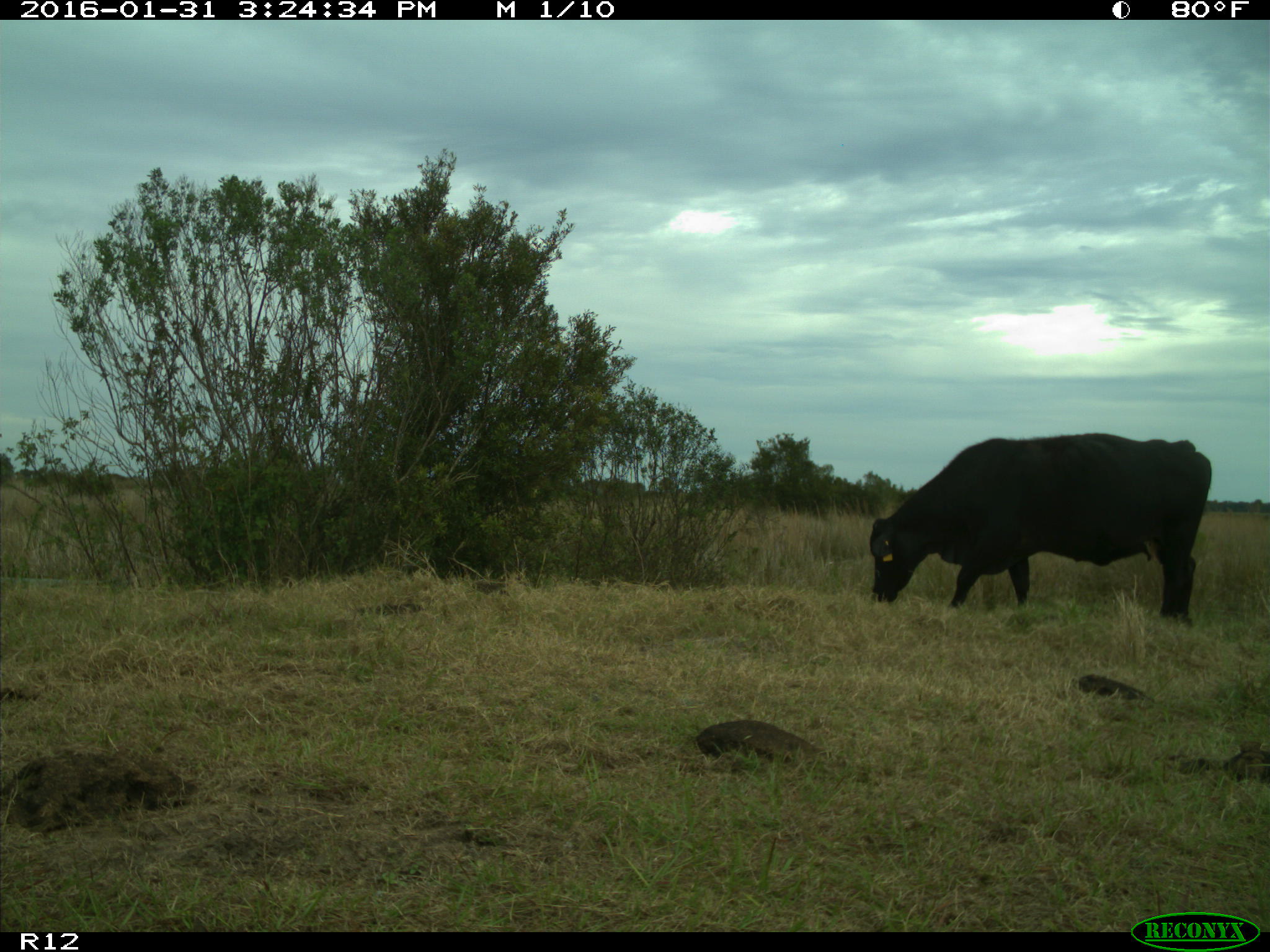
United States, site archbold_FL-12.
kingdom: Animalia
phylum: Chordata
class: Mammalia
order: Artiodactyla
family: Bovidae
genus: Bos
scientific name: Bos taurus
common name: domestic cow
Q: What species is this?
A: Bos taurus (domestic cow).